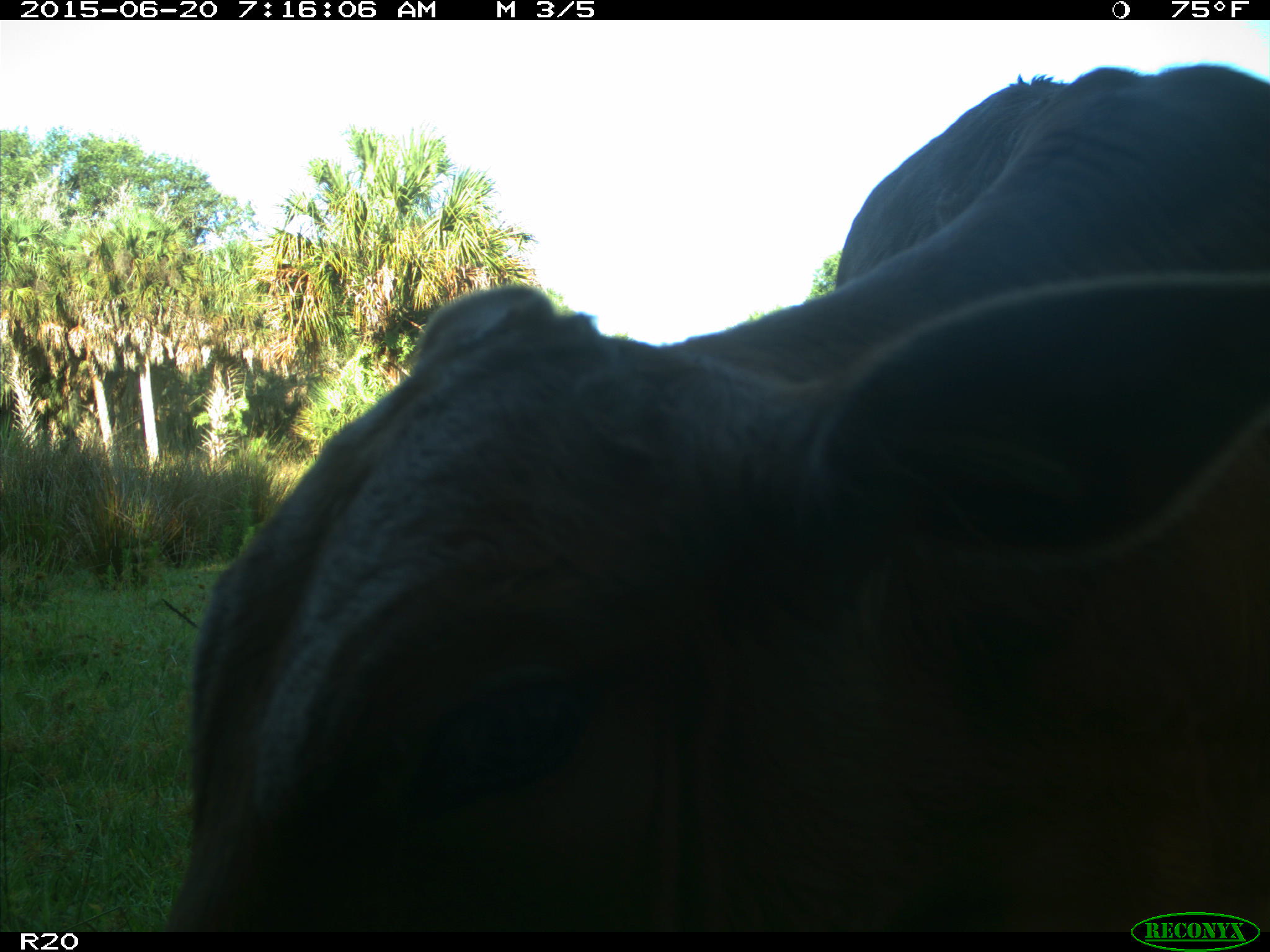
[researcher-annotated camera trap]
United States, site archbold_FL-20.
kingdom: Animalia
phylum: Chordata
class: Mammalia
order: Artiodactyla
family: Bovidae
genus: Bos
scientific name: Bos taurus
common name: domestic cow